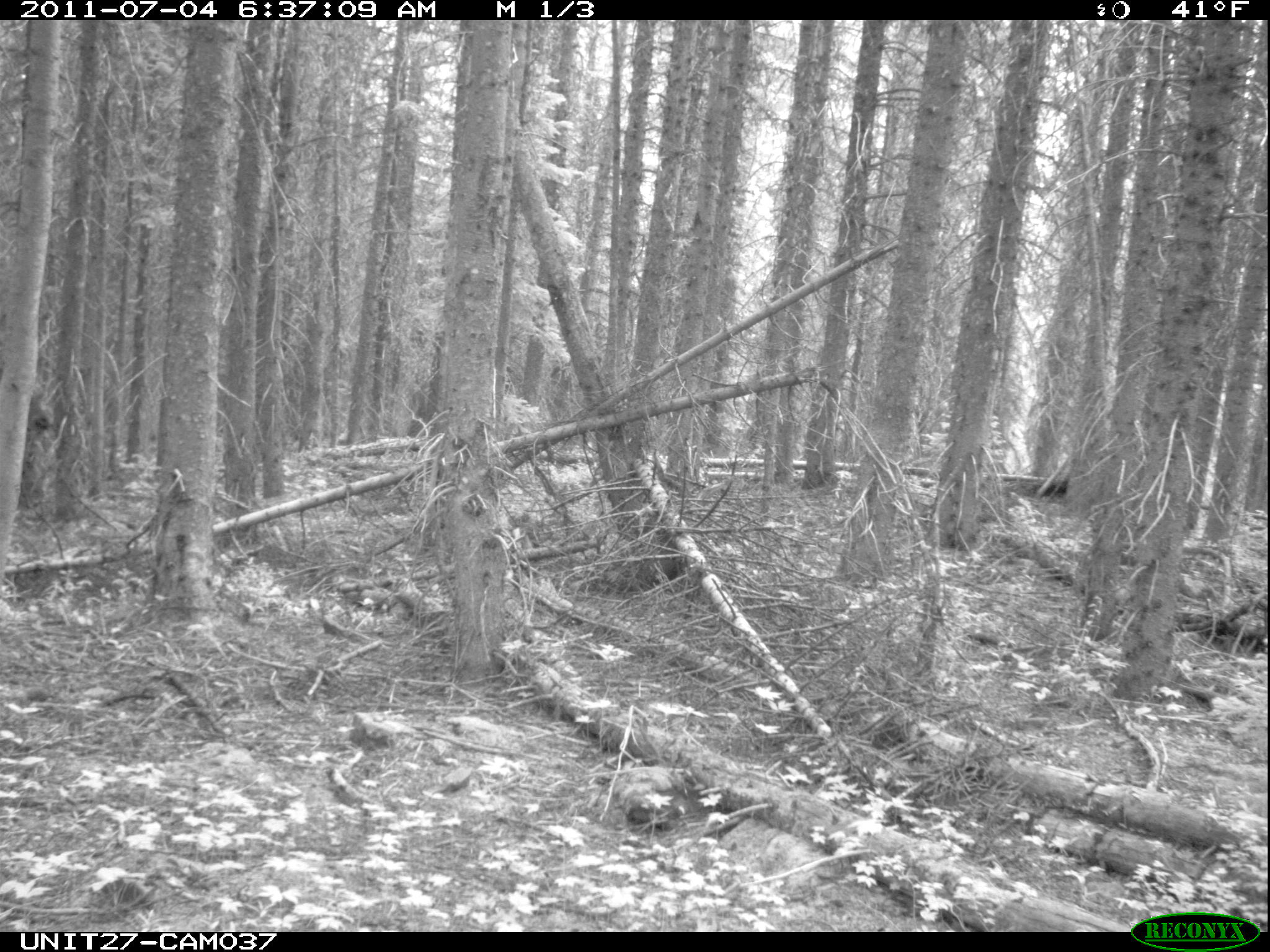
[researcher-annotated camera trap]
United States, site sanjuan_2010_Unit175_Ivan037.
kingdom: Animalia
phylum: Chordata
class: Mammalia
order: Artiodactyla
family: Cervidae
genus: Cervus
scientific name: Cervus elaphus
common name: red deer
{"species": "Cervus elaphus (red deer)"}